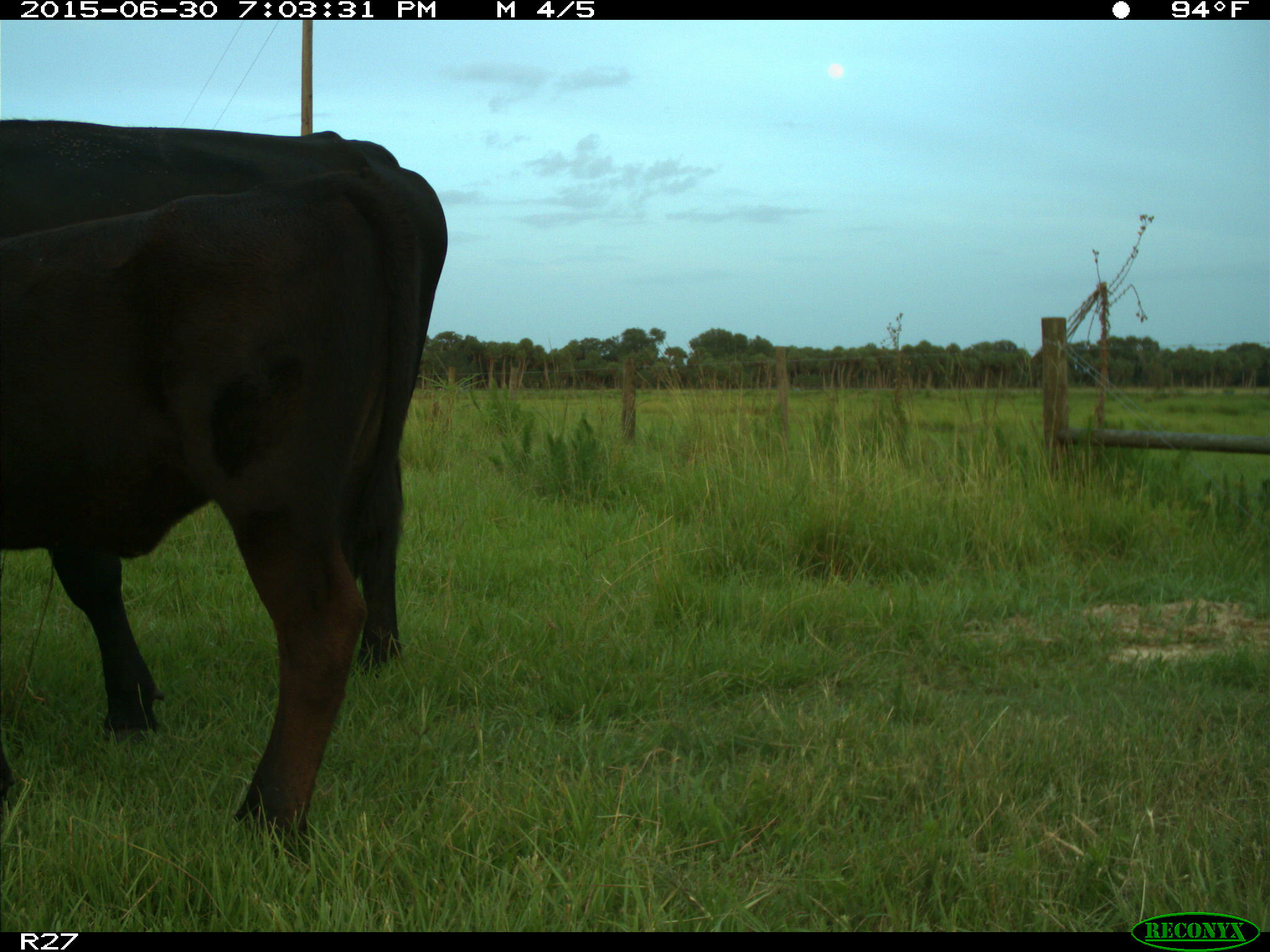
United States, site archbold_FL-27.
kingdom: Animalia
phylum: Chordata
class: Mammalia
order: Artiodactyla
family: Bovidae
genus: Bos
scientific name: Bos taurus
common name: domestic cow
Bos taurus (domestic cow).